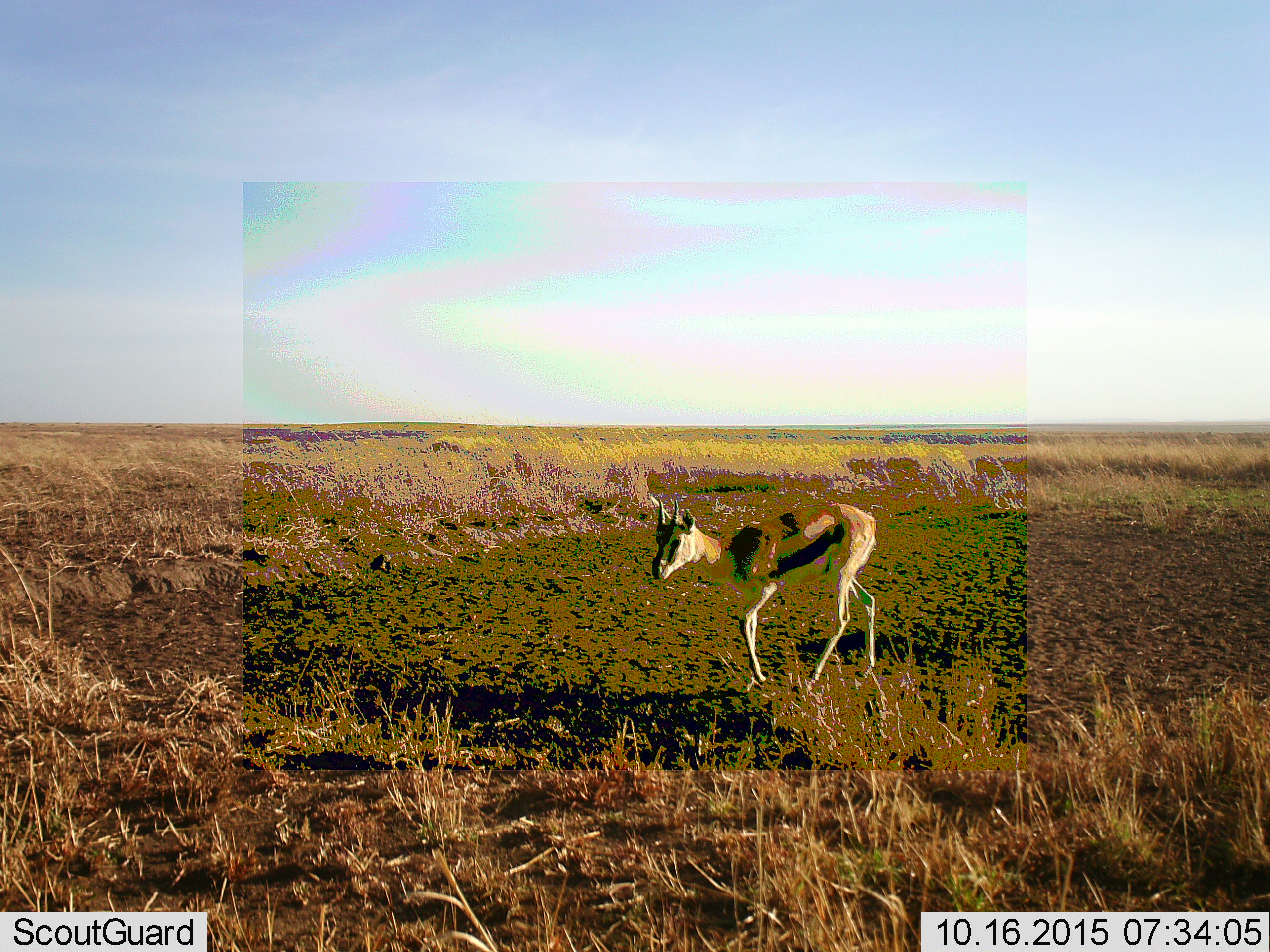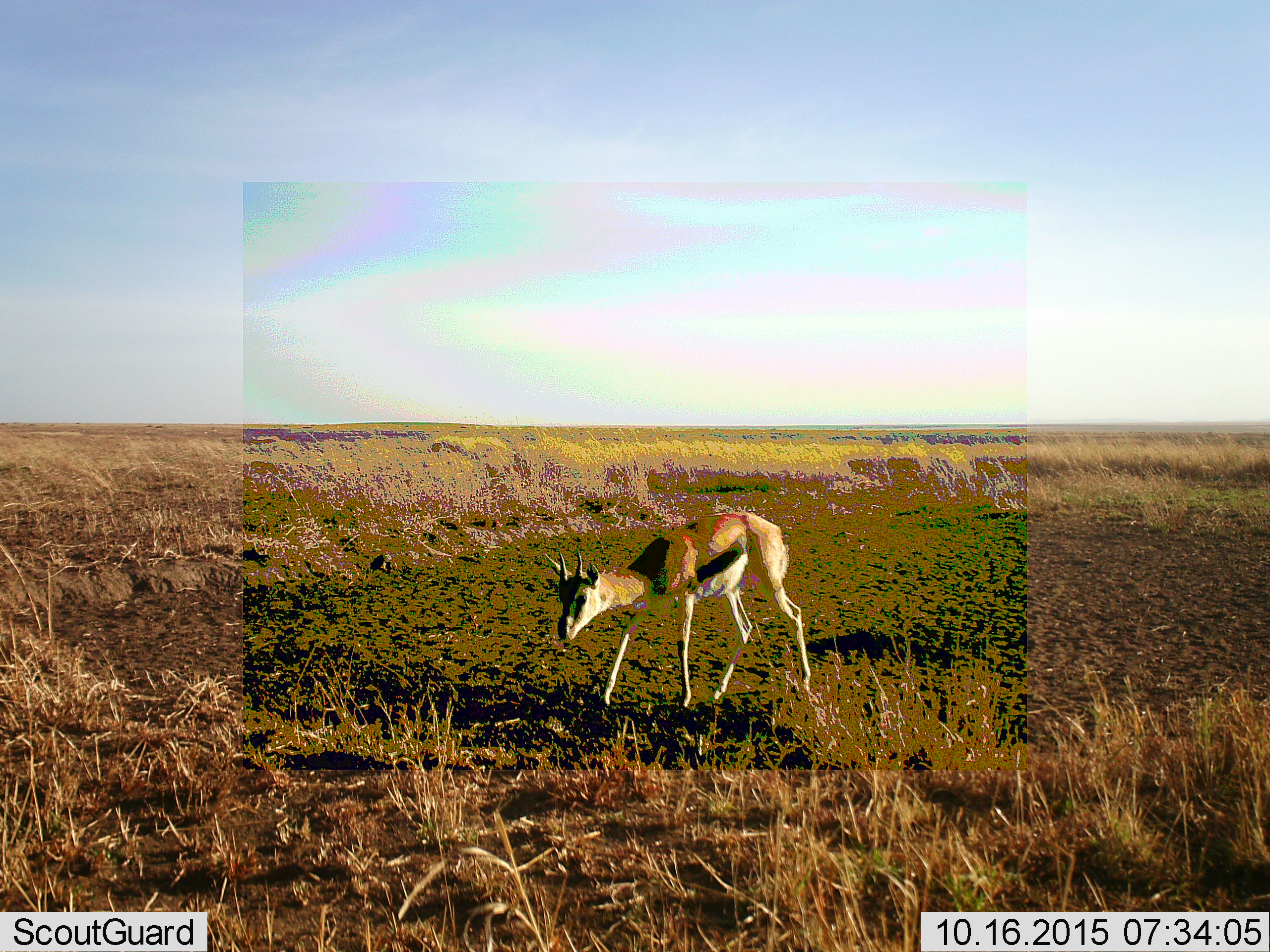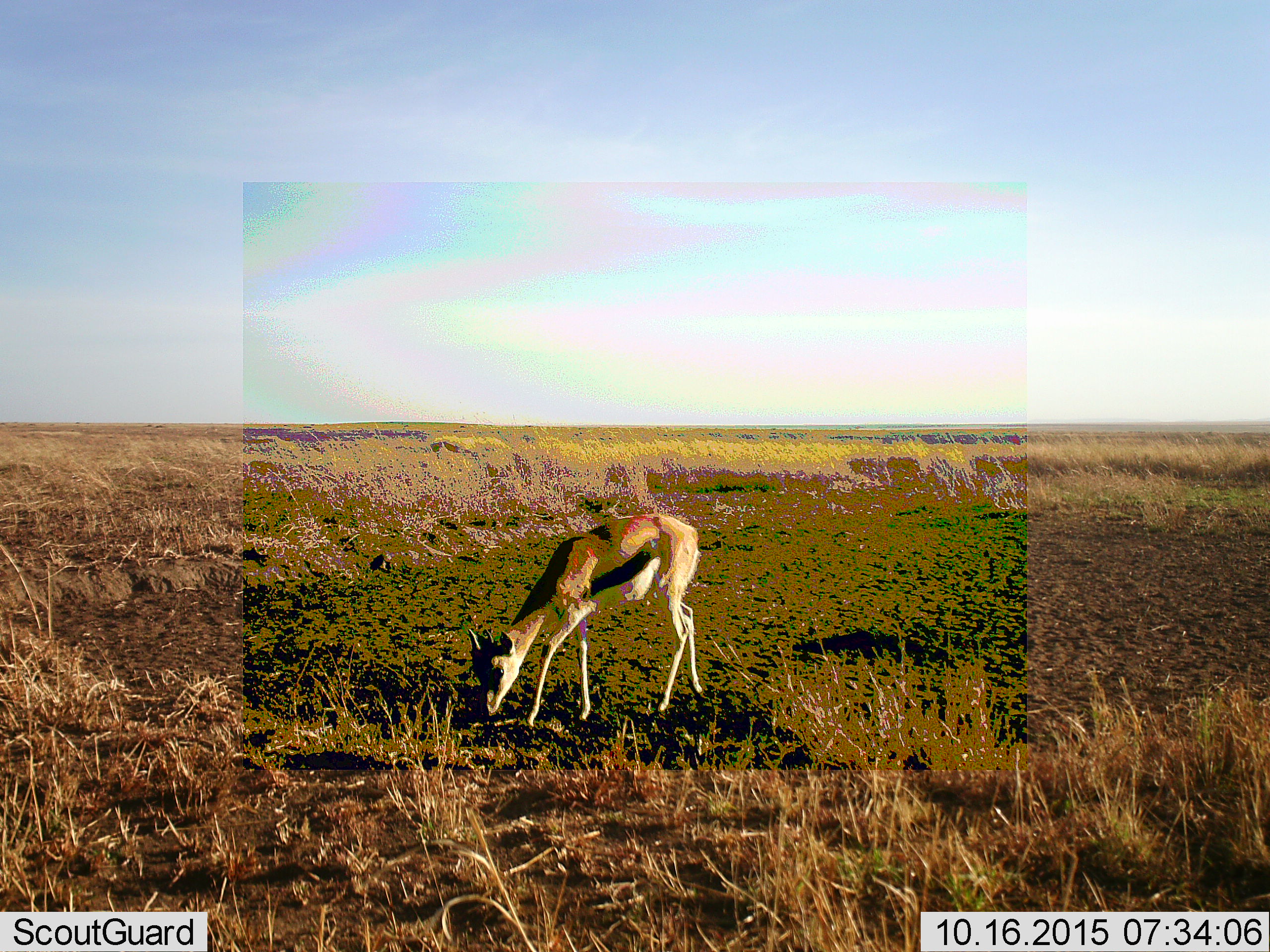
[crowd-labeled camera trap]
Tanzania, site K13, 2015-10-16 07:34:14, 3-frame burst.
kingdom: Animalia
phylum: Chordata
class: Mammalia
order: Artiodactyla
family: Bovidae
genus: Eudorcas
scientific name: Eudorcas thomsonii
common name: thomson's gazelle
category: gazellethomsons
Gazellethomsons (thomson's gazelle) (Eudorcas thomsonii), count 1. Behavior (volunteer vote fractions): standing 22%, resting 0%, moving 67%, interacting 0%. Young present (vote fraction): 11%. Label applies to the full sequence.